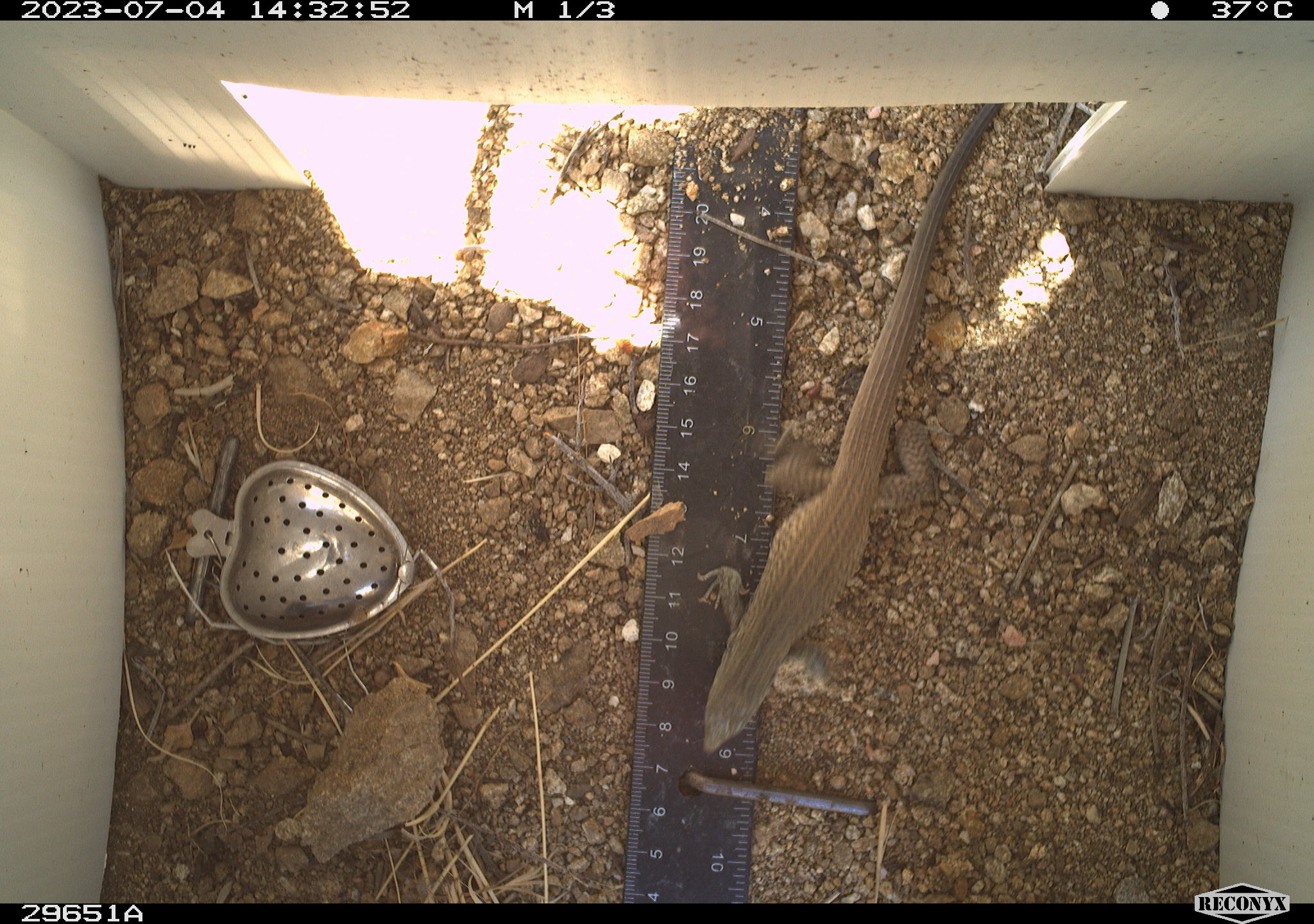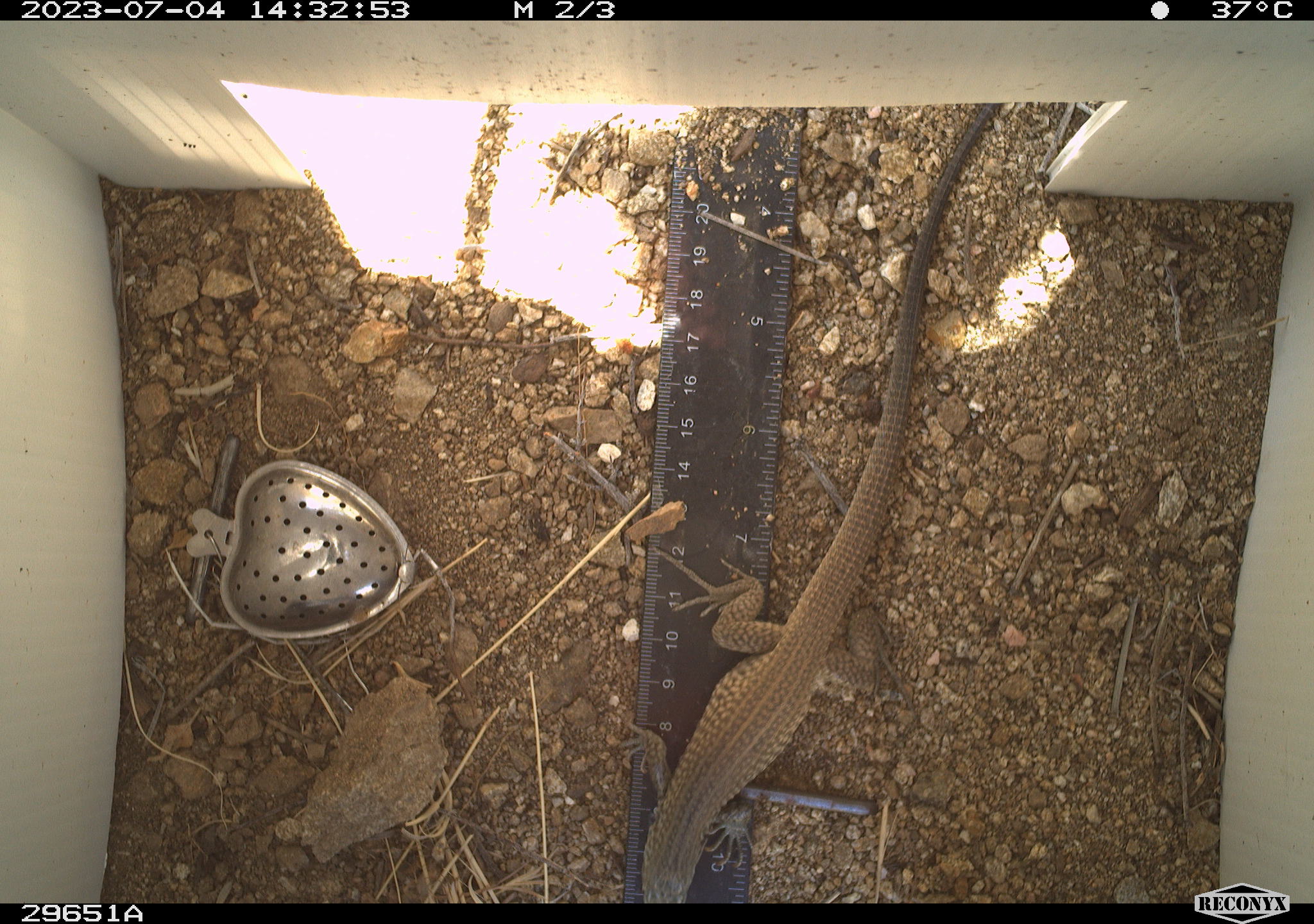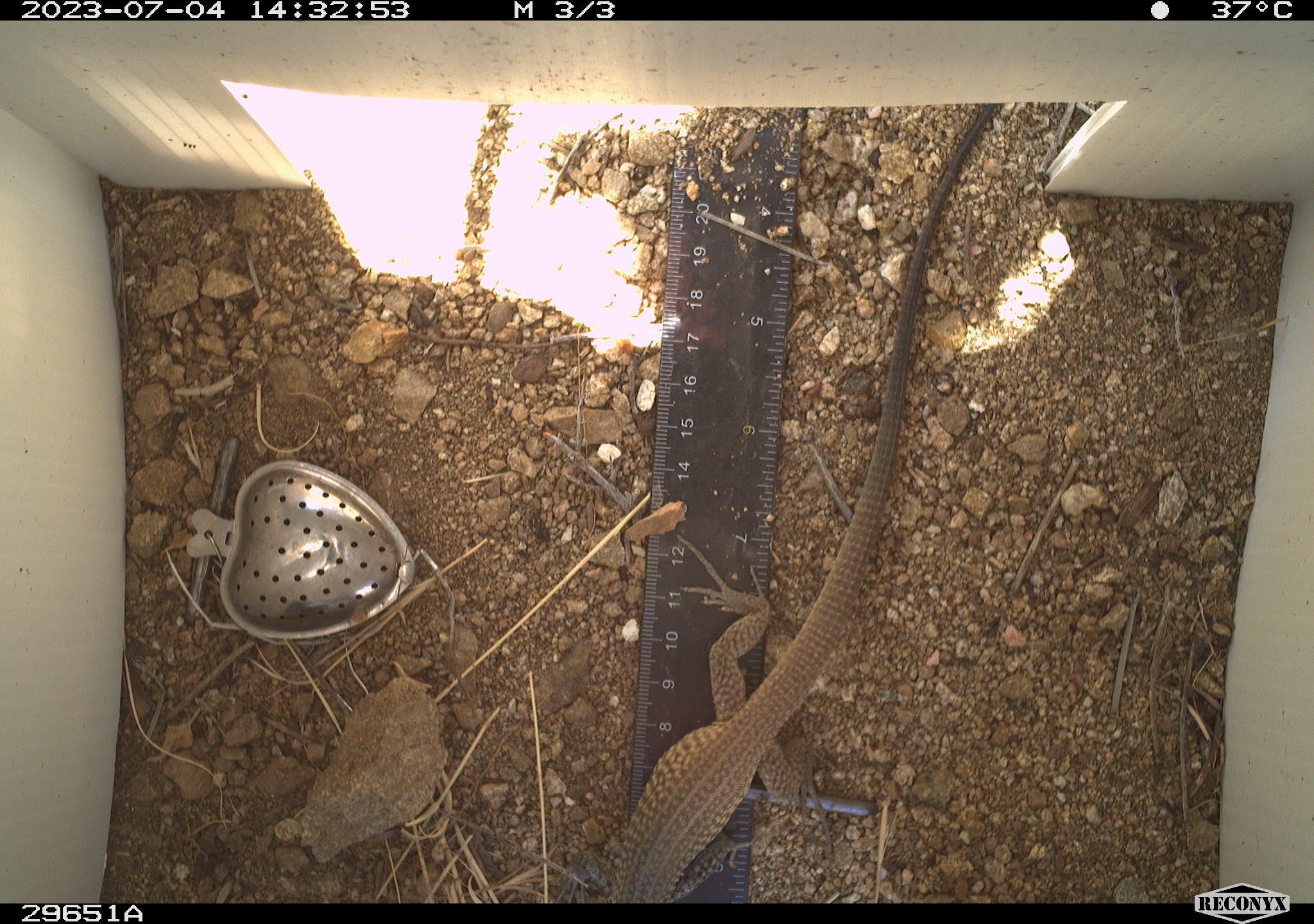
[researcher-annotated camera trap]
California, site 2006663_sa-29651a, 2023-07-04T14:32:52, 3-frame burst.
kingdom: Animalia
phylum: Chordata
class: Reptilia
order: Squamata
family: Teiidae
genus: Aspidoscelis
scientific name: Aspidoscelis tigris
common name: western whiptail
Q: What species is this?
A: Western whiptail (Aspidoscelis tigris).